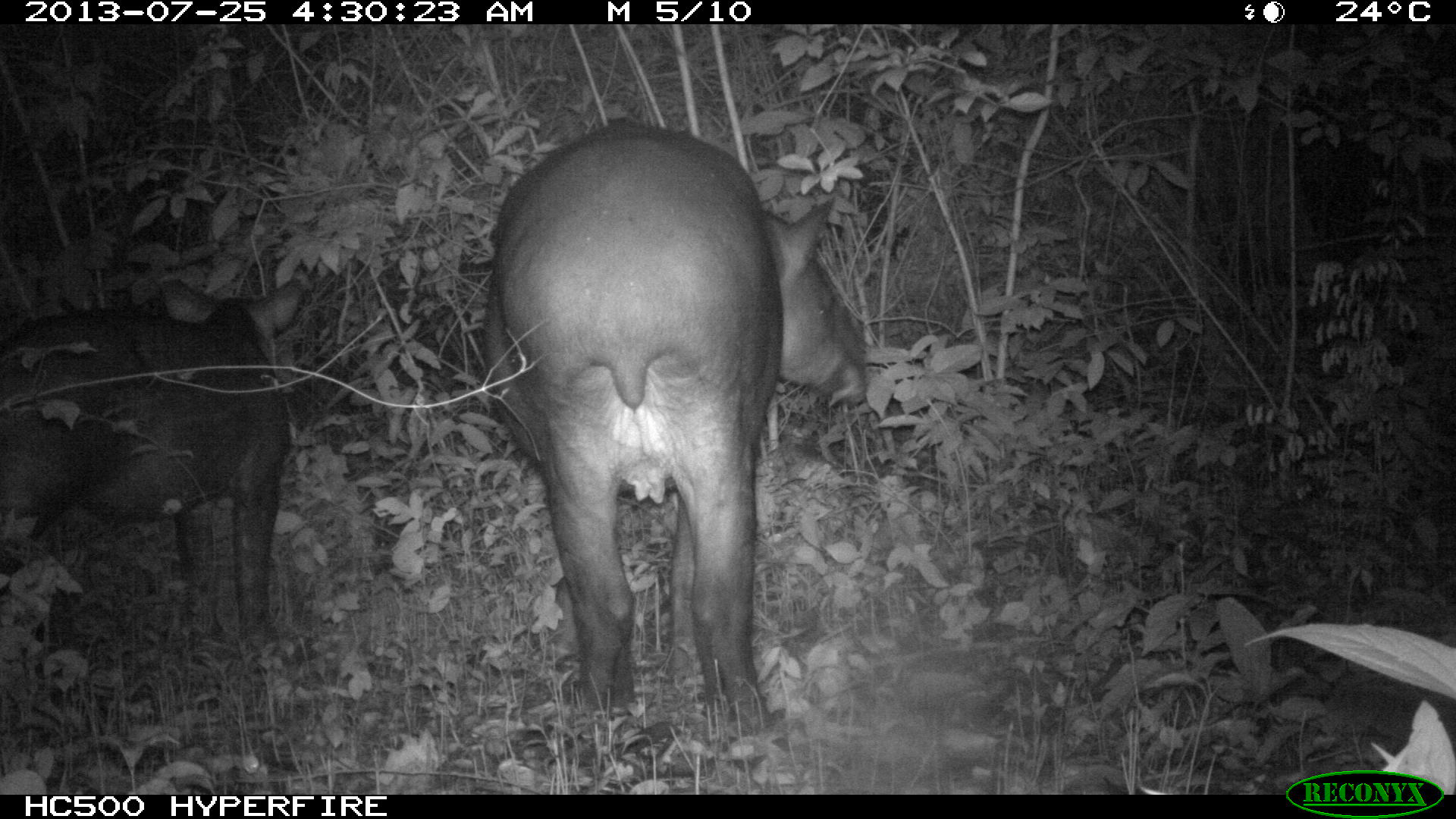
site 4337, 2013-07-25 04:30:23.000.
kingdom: Animalia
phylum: Chordata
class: Mammalia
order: Perissodactyla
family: Tapiridae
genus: Tapirus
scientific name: Tapirus bairdii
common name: baird's tapir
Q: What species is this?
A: Tapirus bairdii (baird's tapir).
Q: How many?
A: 2.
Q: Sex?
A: Female.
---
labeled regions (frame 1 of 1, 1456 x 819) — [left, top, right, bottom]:
tapirus bairdii: [480, 118, 867, 725]; [0, 275, 304, 650]